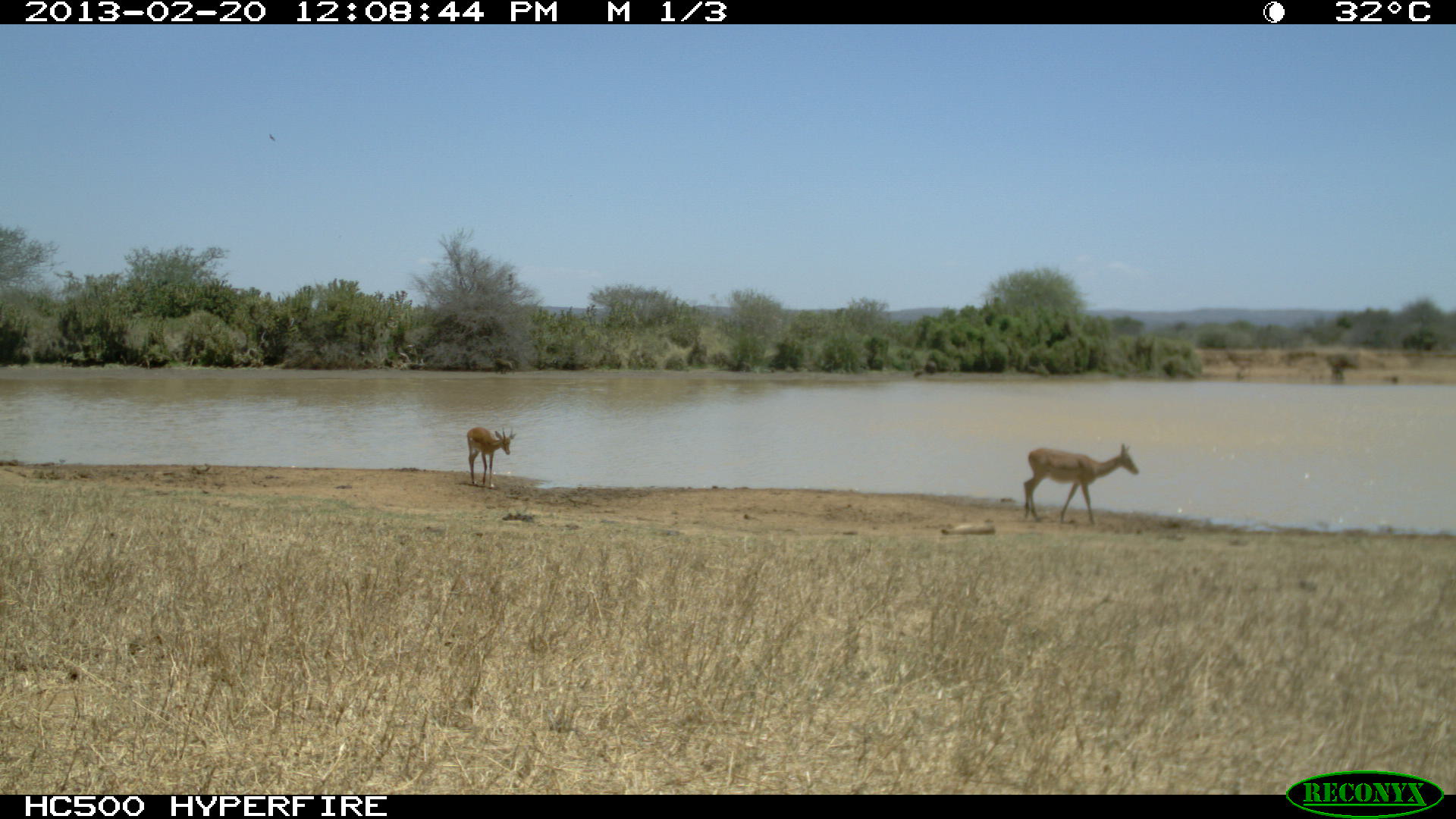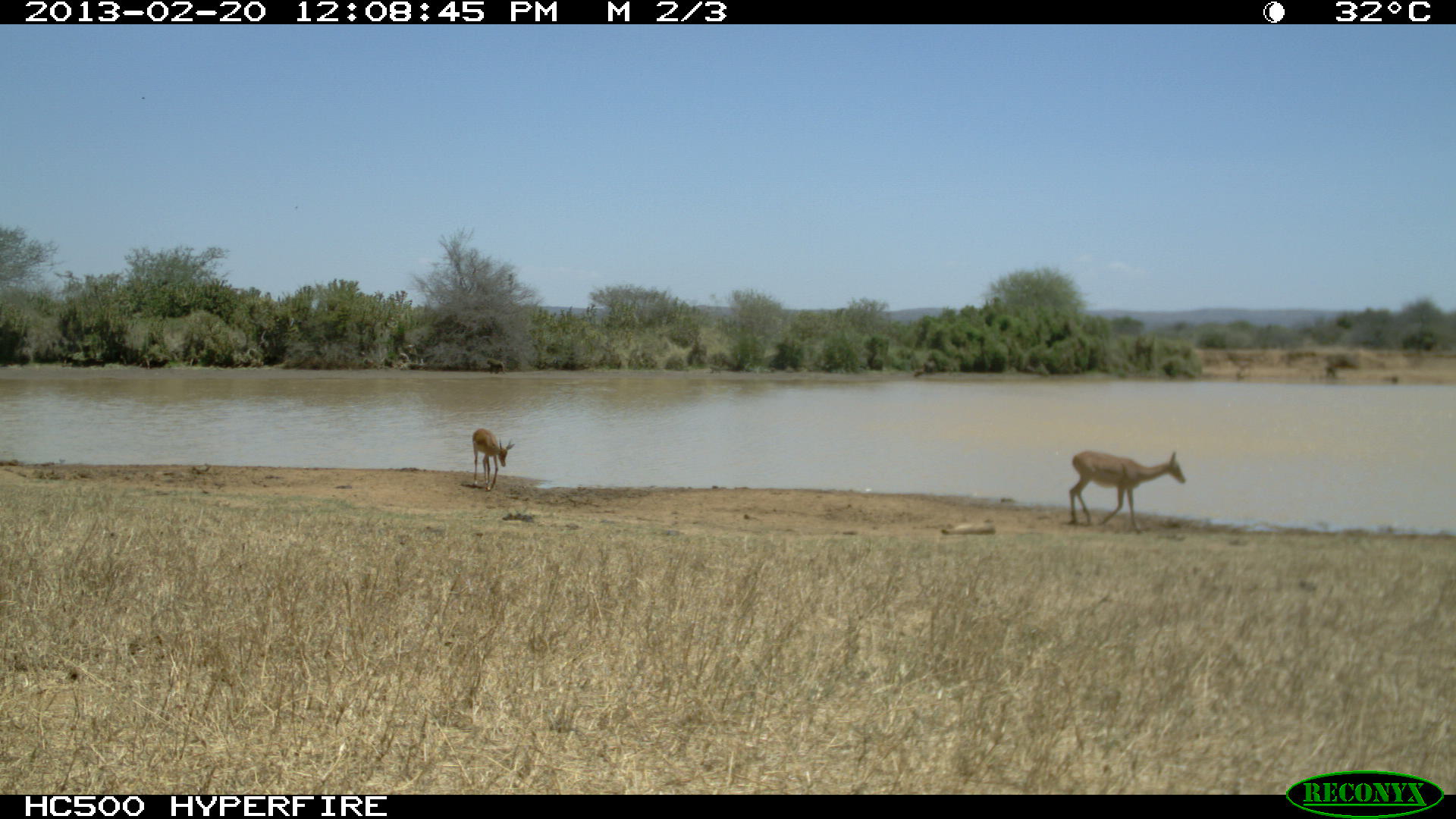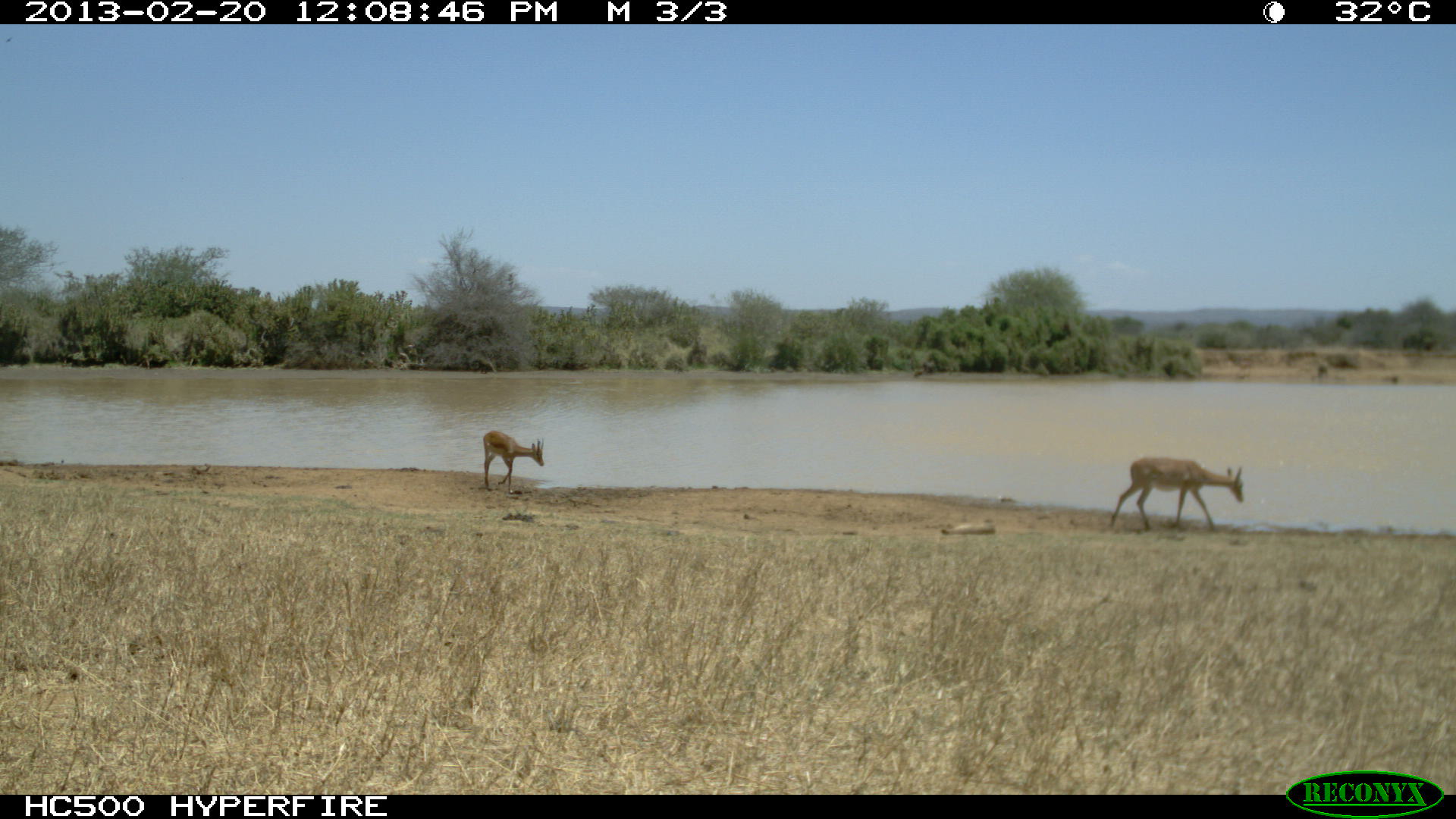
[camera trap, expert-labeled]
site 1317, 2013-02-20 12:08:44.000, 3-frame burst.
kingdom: Animalia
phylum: Chordata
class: Mammalia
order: Artiodactyla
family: Bovidae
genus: Aepyceros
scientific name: Aepyceros melampus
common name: impala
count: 2